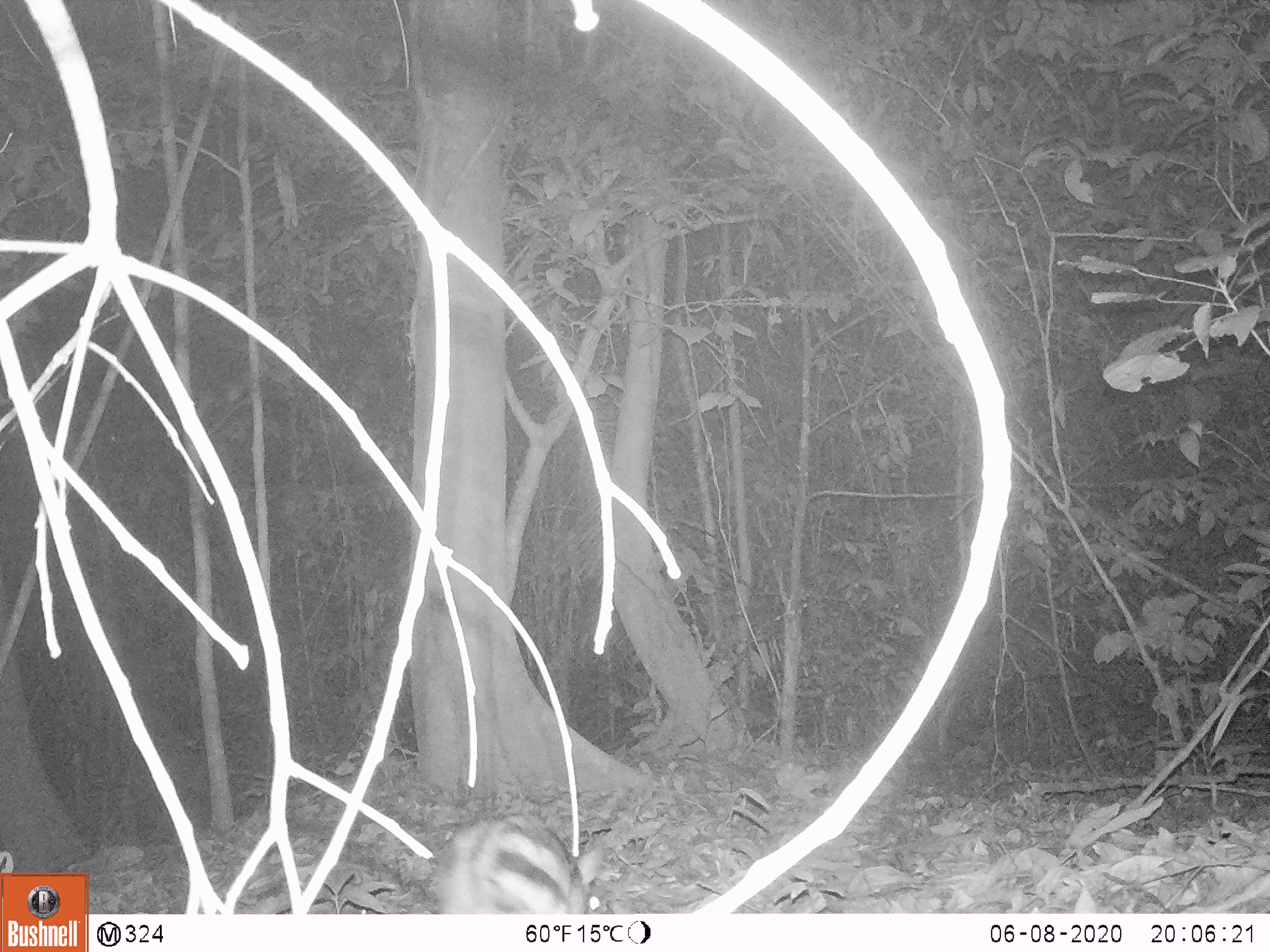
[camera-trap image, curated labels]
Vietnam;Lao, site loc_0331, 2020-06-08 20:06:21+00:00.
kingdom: Animalia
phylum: Chordata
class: Mammalia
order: Lagomorpha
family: Leporidae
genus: Nesolagus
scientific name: Nesolagus timminsi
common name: annamite striped rabbit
Annamite striped rabbit (Nesolagus timminsi). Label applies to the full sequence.